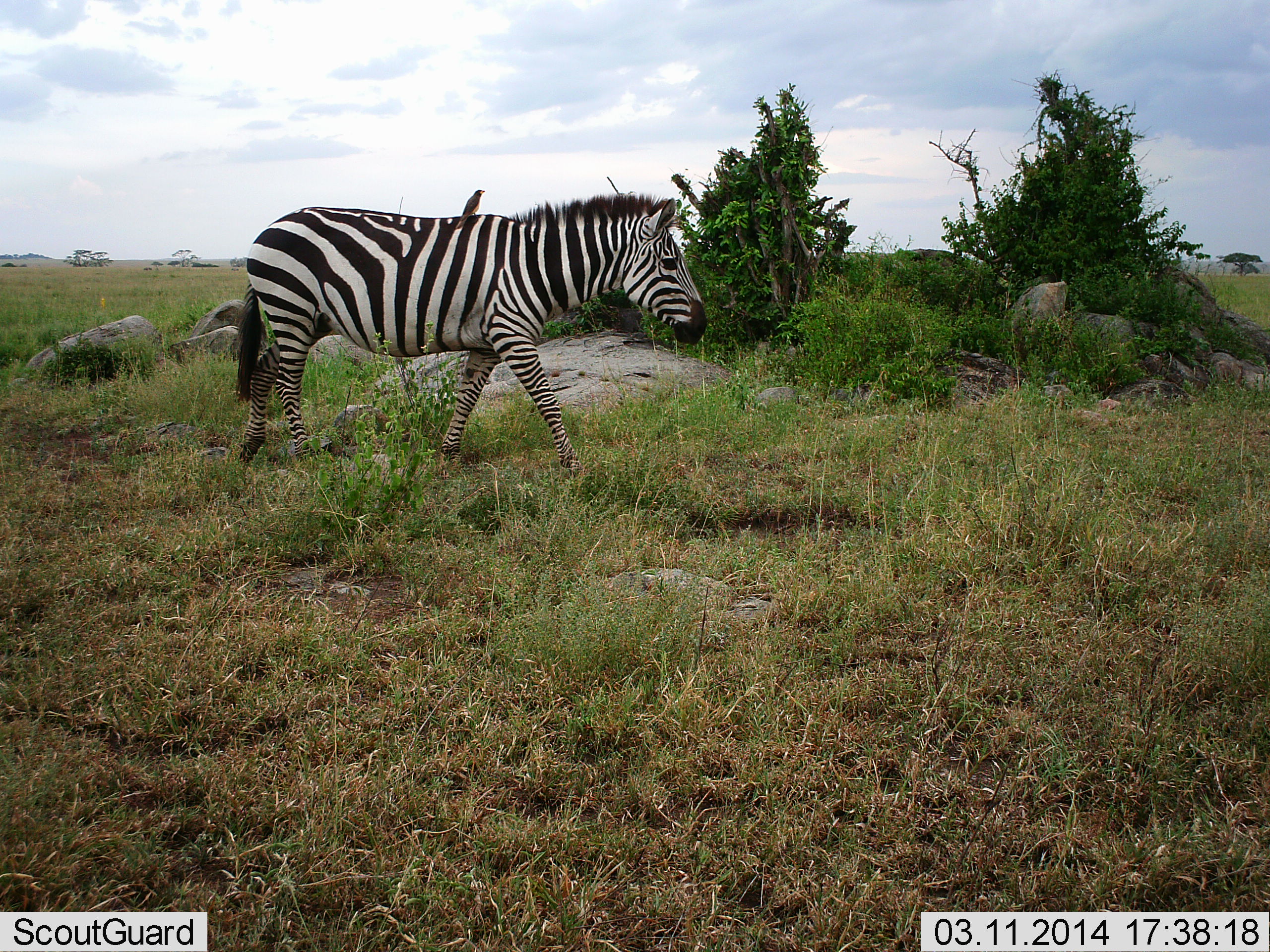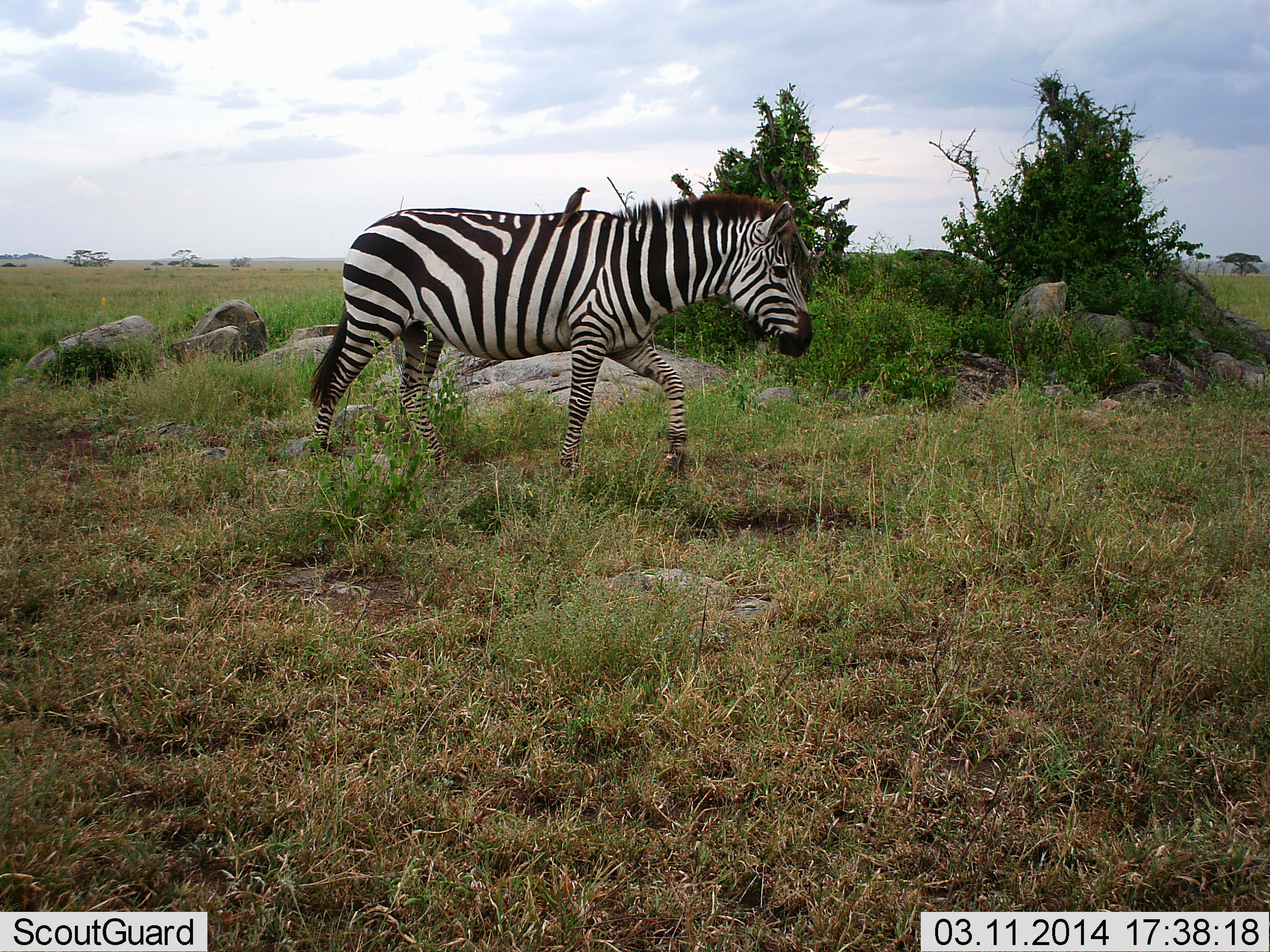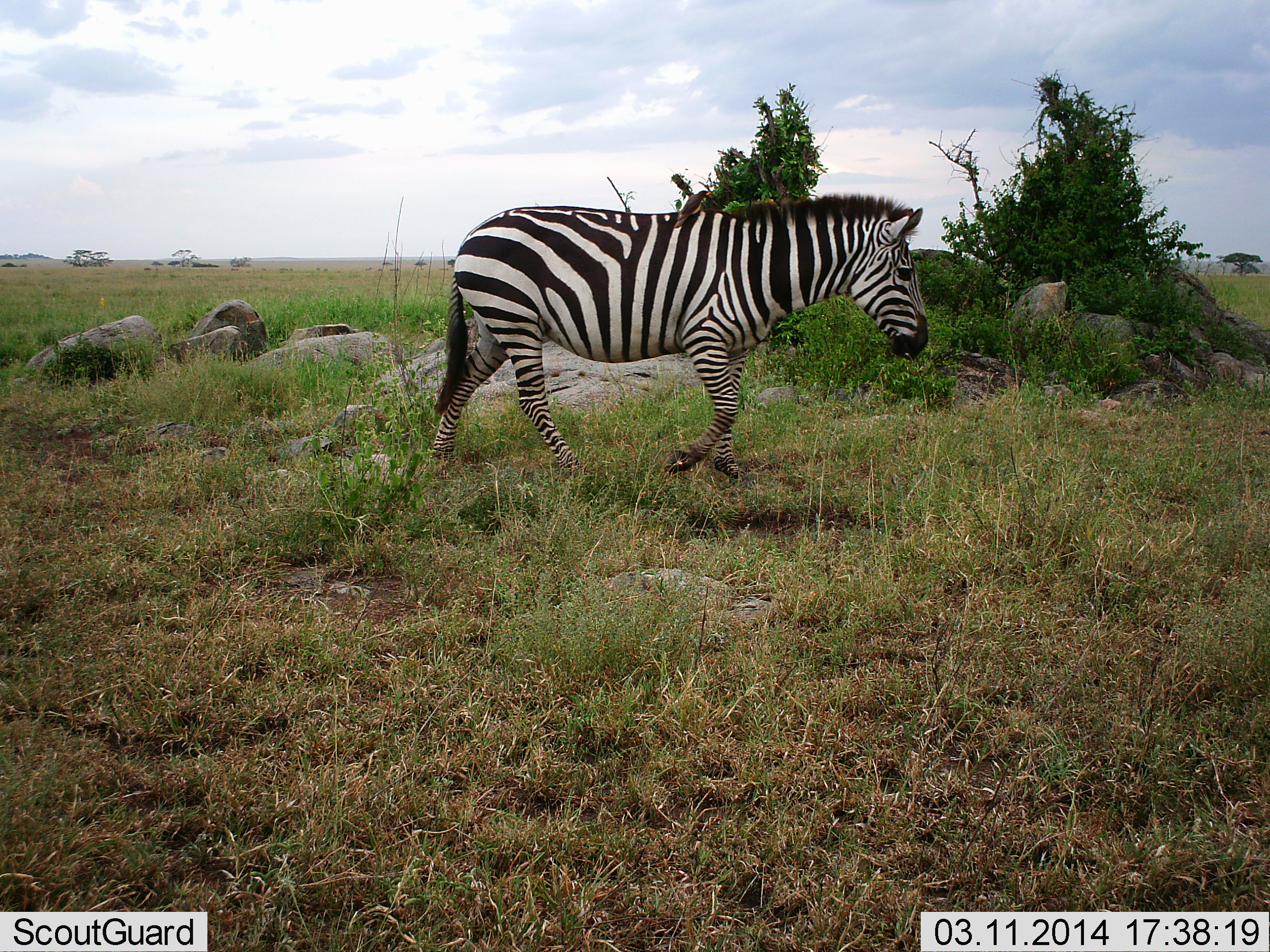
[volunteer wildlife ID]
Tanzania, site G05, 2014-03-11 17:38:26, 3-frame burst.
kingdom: Animalia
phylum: Chordata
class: Aves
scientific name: Aves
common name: bird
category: otherbird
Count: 1.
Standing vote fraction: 64%.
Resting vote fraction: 36%.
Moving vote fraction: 0%.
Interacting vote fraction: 27%.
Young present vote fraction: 0%.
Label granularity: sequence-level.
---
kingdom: Animalia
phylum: Chordata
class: Mammalia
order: Perissodactyla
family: Equidae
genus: Equus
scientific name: Equus quagga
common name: plains zebra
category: zebra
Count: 1.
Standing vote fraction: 0%.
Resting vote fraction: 0%.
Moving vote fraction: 100%.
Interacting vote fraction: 12%.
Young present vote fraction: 0%.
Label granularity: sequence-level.